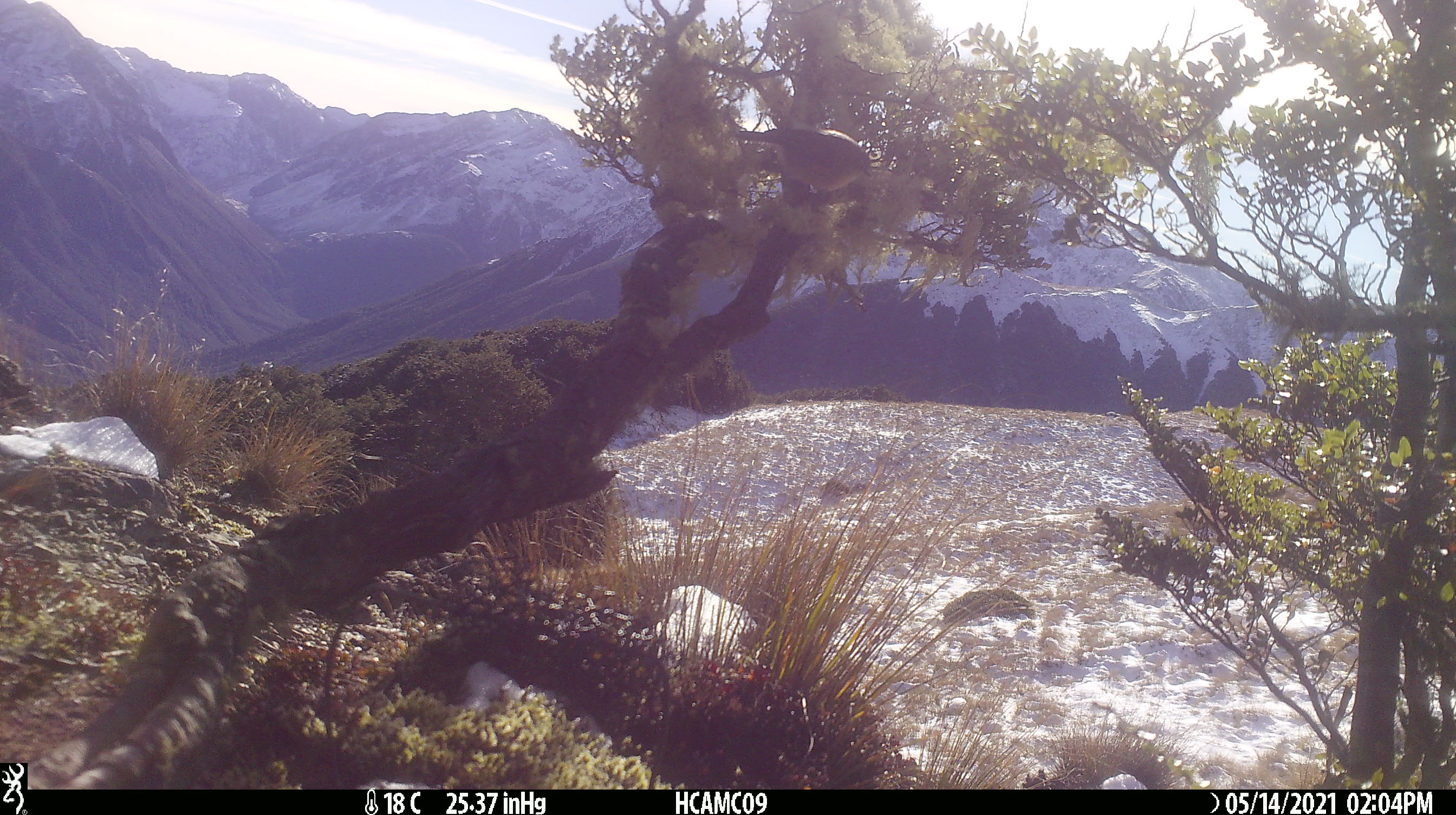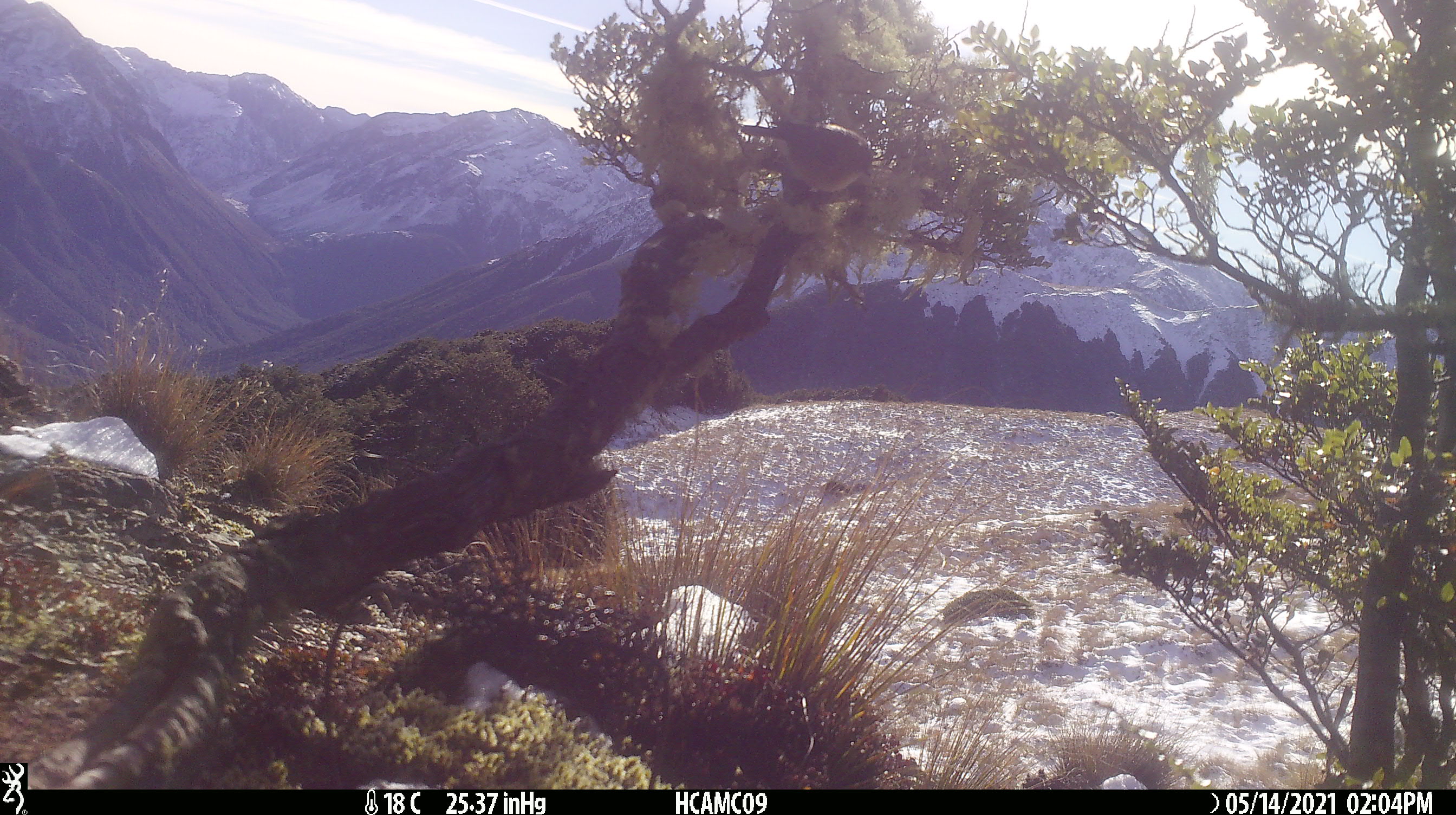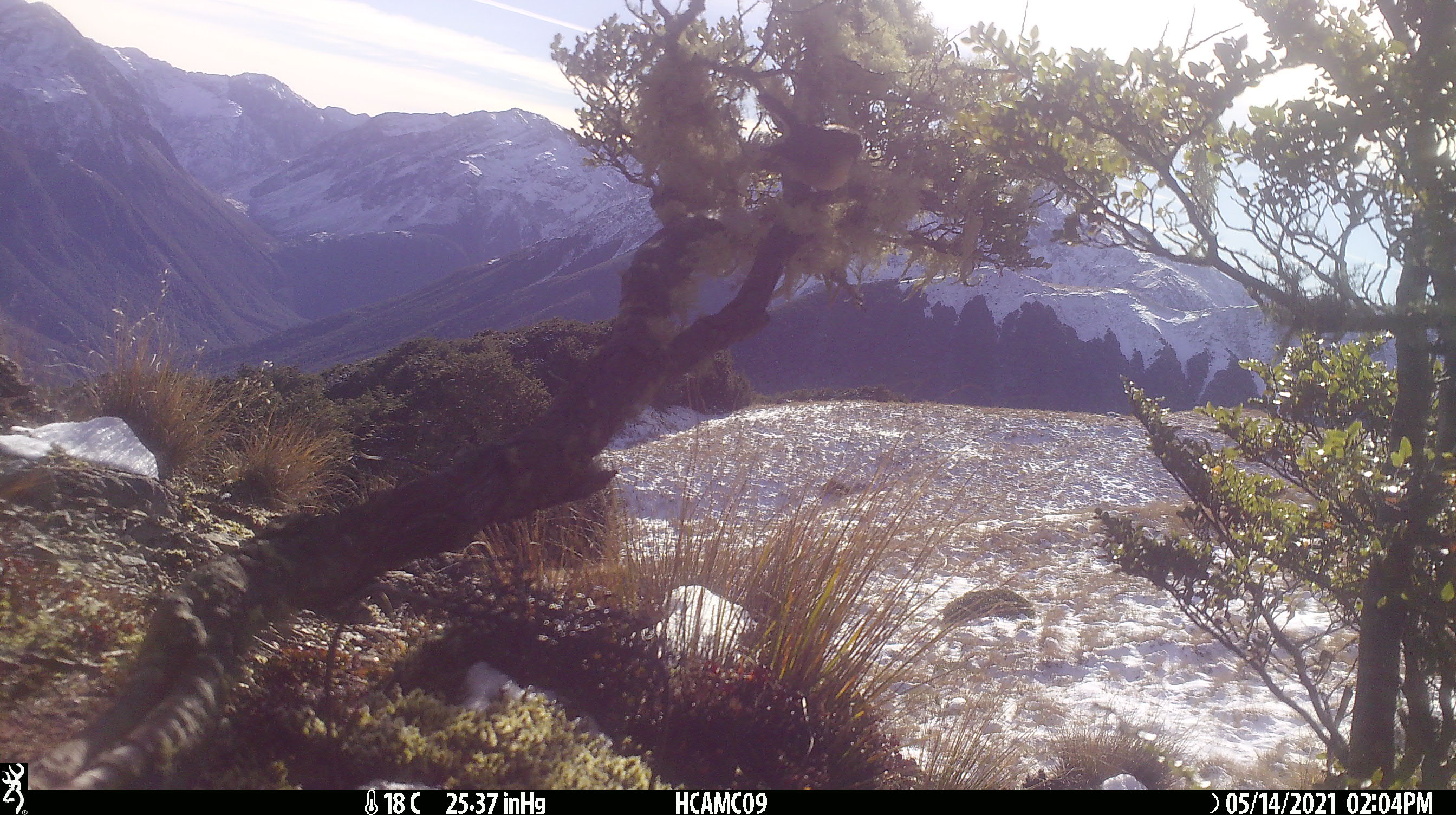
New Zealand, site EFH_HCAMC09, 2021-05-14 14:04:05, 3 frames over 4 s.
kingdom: Animalia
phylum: Chordata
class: Aves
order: Passeriformes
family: Petroicidae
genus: Petroica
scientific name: Petroica macrocephala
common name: tomtit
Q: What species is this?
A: Tomtit (Petroica macrocephala).